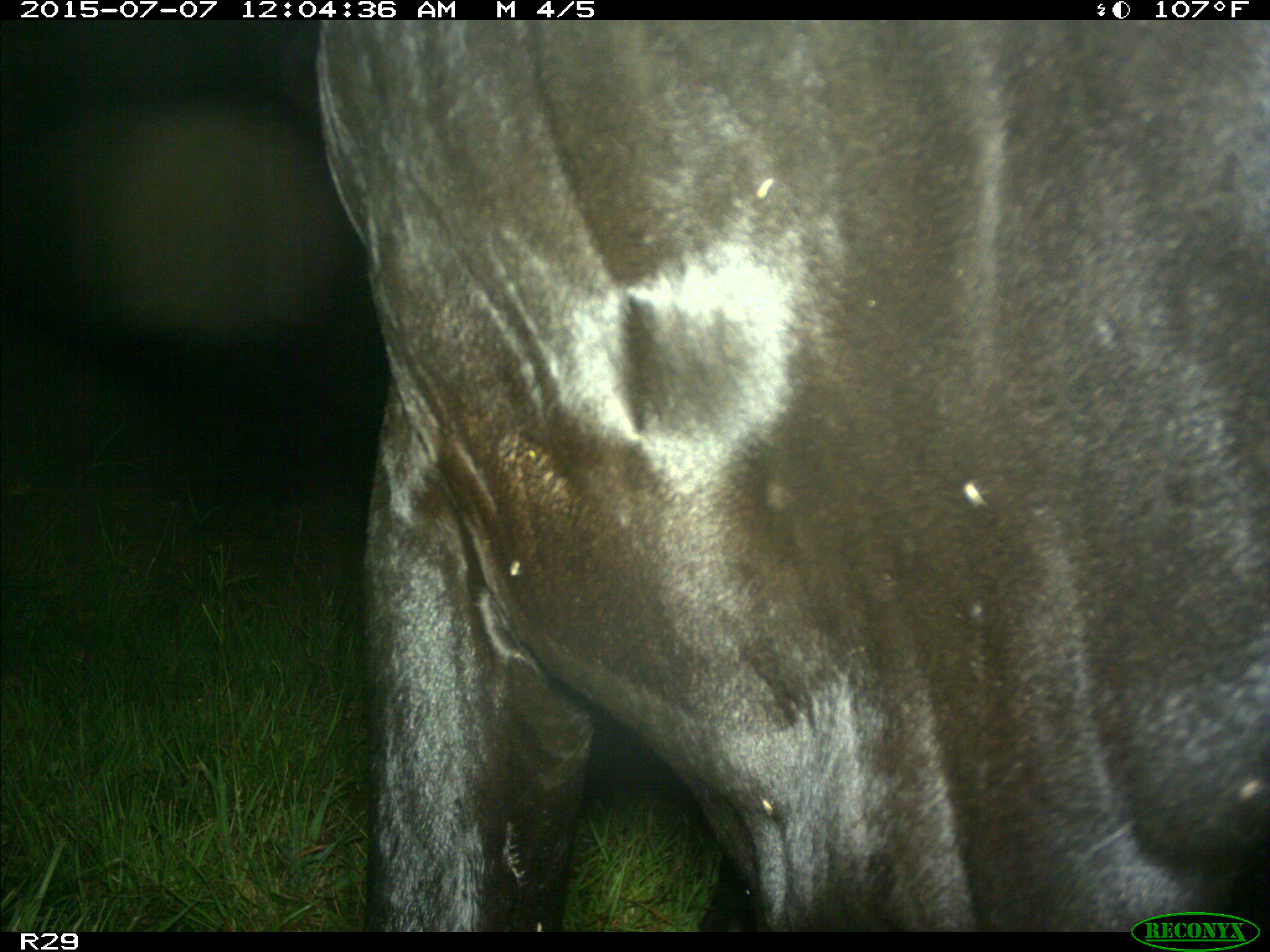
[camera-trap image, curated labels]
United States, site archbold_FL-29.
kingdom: Animalia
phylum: Chordata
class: Mammalia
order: Artiodactyla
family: Bovidae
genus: Bos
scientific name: Bos taurus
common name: domestic cow